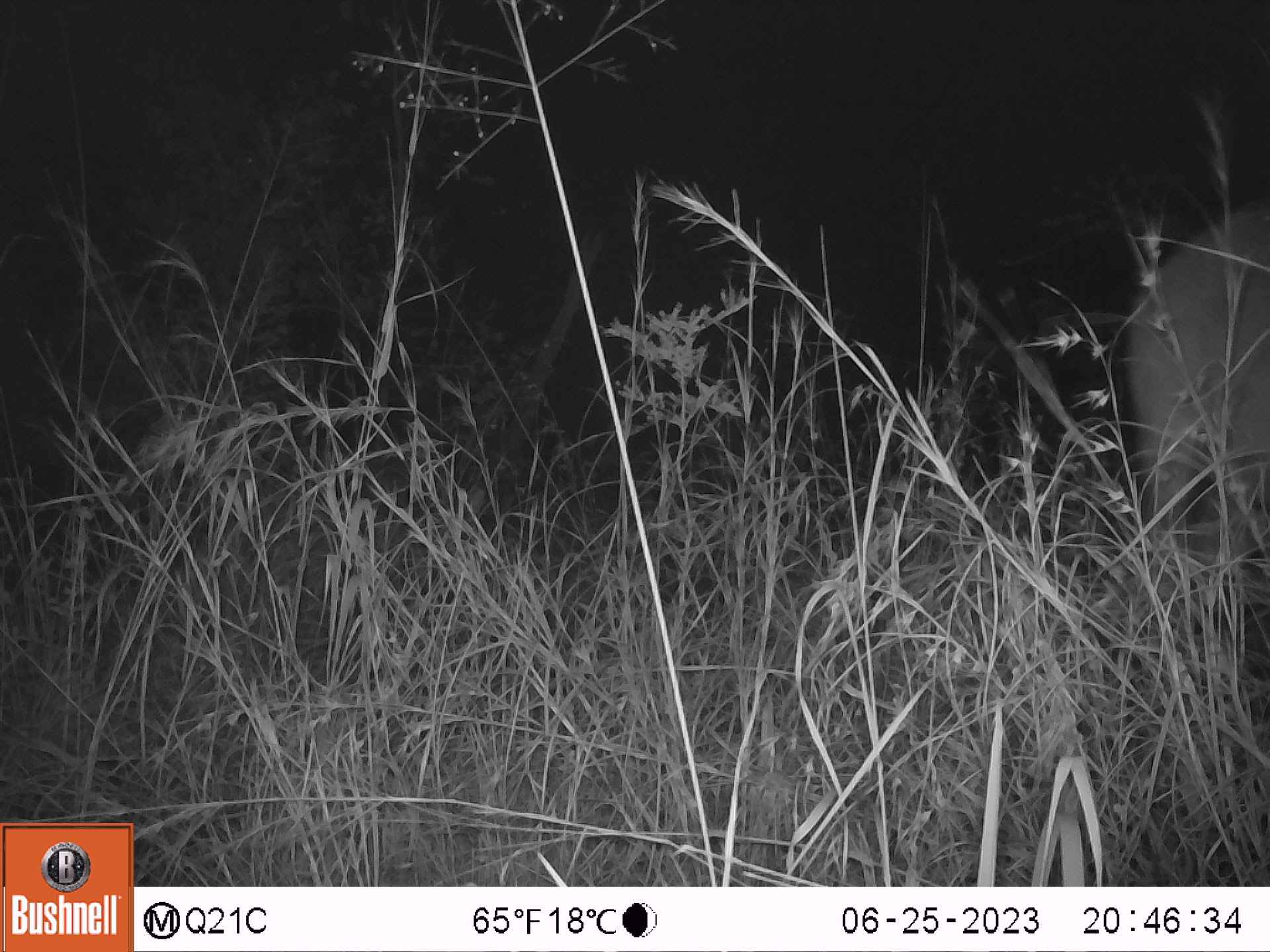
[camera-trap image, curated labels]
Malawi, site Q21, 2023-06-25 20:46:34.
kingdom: Animalia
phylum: Chordata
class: Mammalia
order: Artiodactyla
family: Bovidae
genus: Tragelaphus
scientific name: Tragelaphus strepsiceros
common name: greater kudu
Greater kudu (Tragelaphus strepsiceros), count 1.